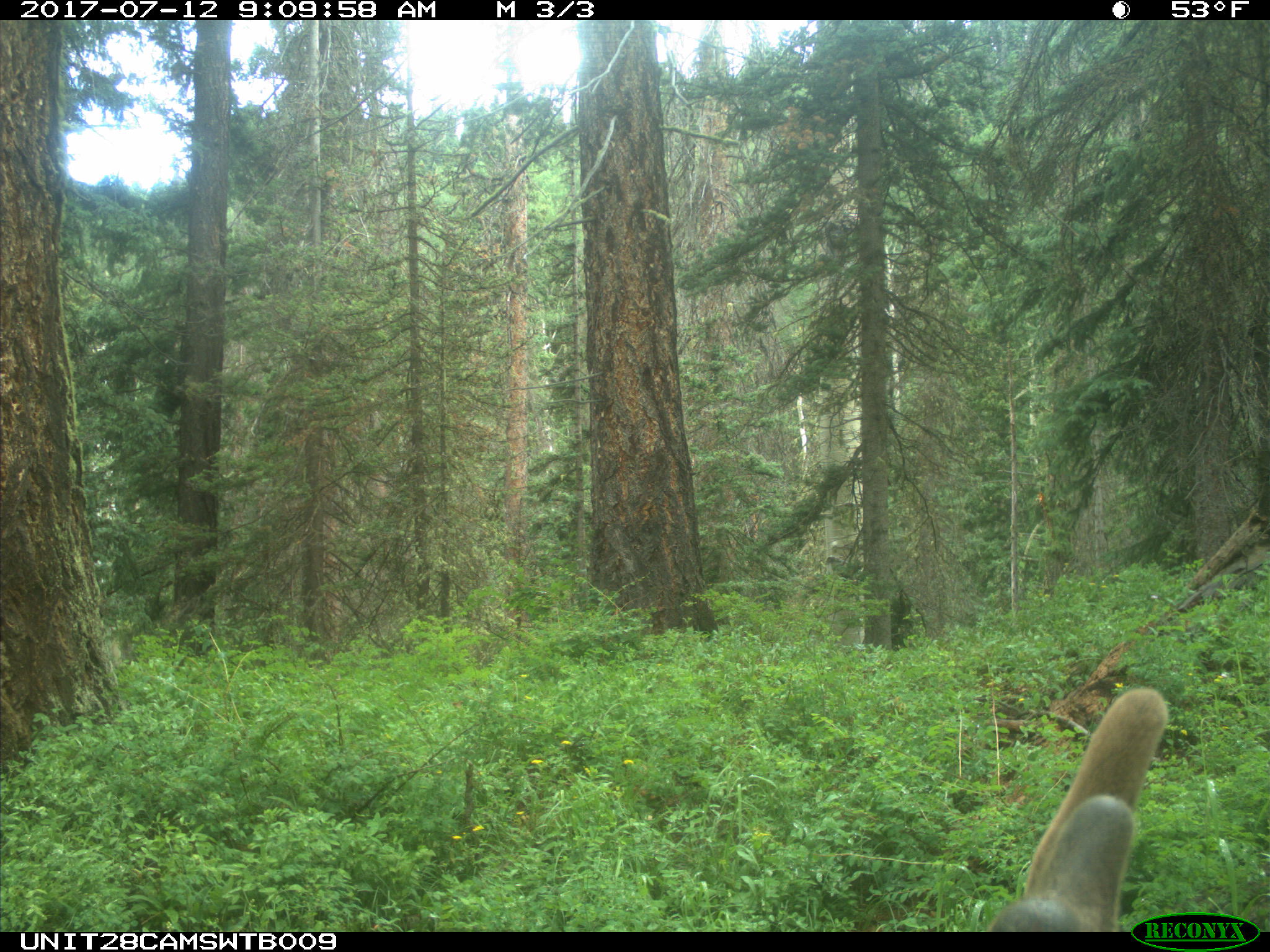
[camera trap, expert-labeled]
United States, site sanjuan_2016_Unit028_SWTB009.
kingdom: Animalia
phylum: Chordata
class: Mammalia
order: Artiodactyla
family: Cervidae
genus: Cervus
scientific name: Cervus elaphus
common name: red deer